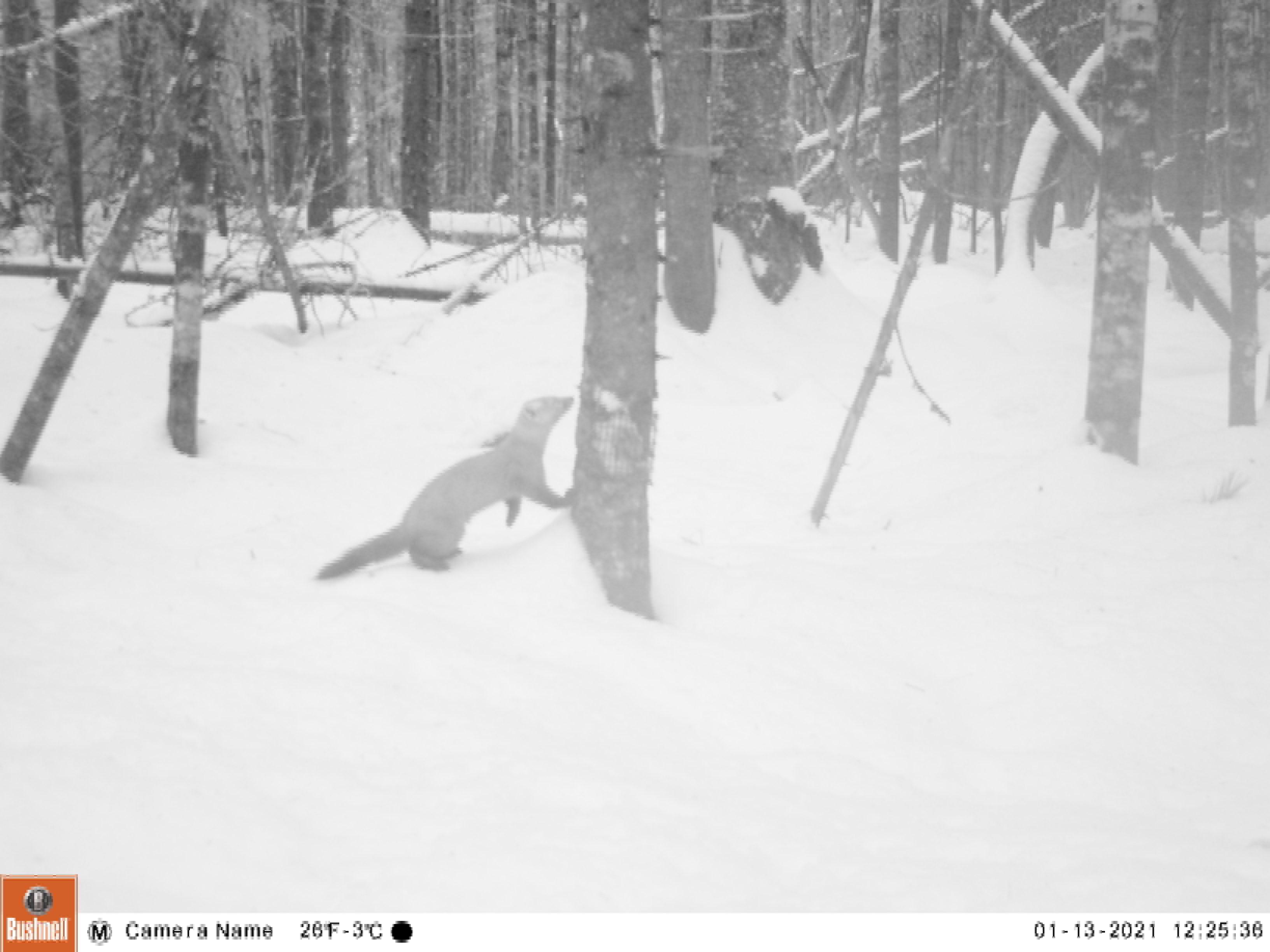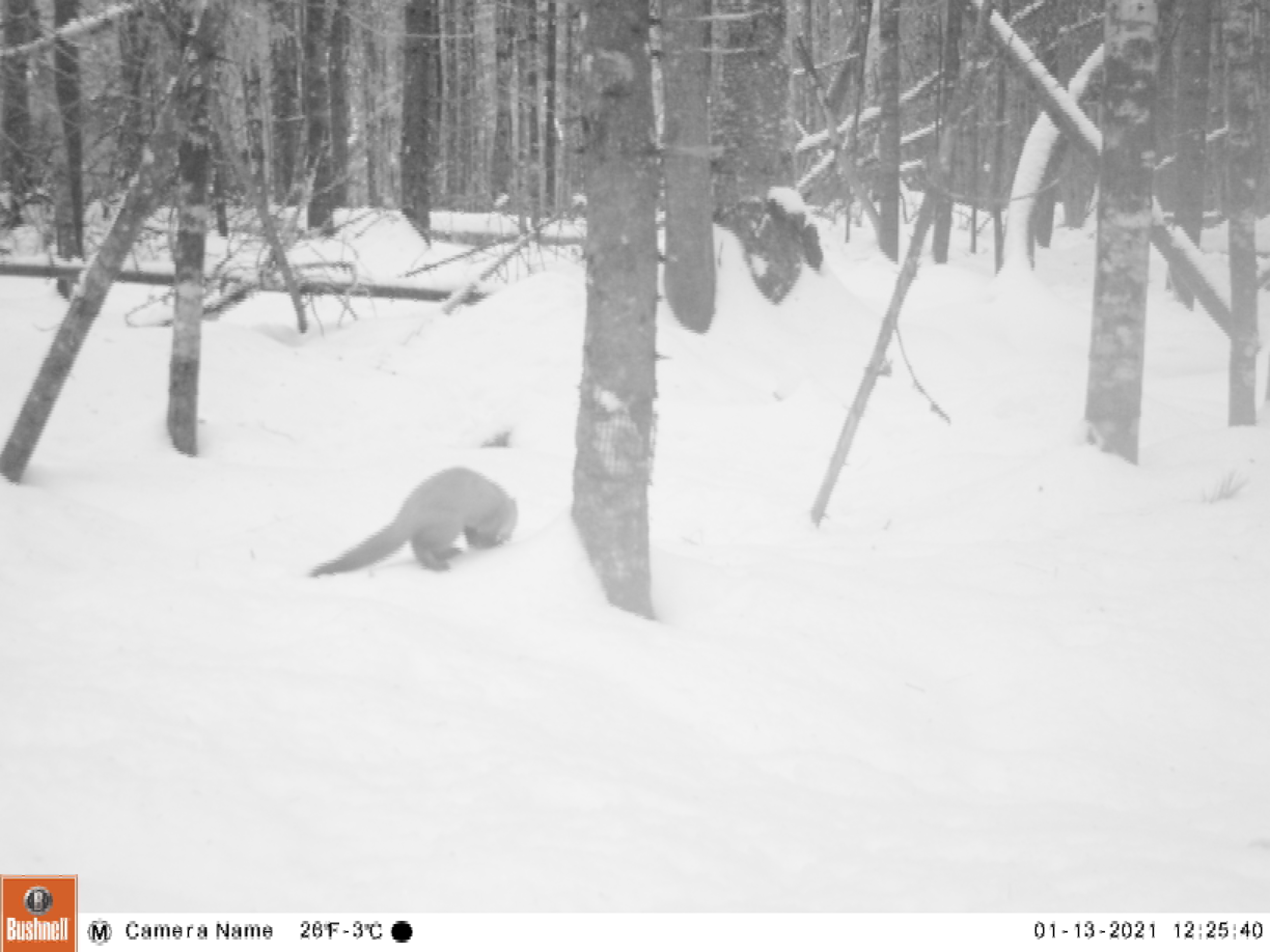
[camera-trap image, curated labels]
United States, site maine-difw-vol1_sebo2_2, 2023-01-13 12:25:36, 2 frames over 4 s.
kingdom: Animalia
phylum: Chordata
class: Mammalia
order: Carnivora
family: Mustelidae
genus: Martes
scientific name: Martes americana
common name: american marten